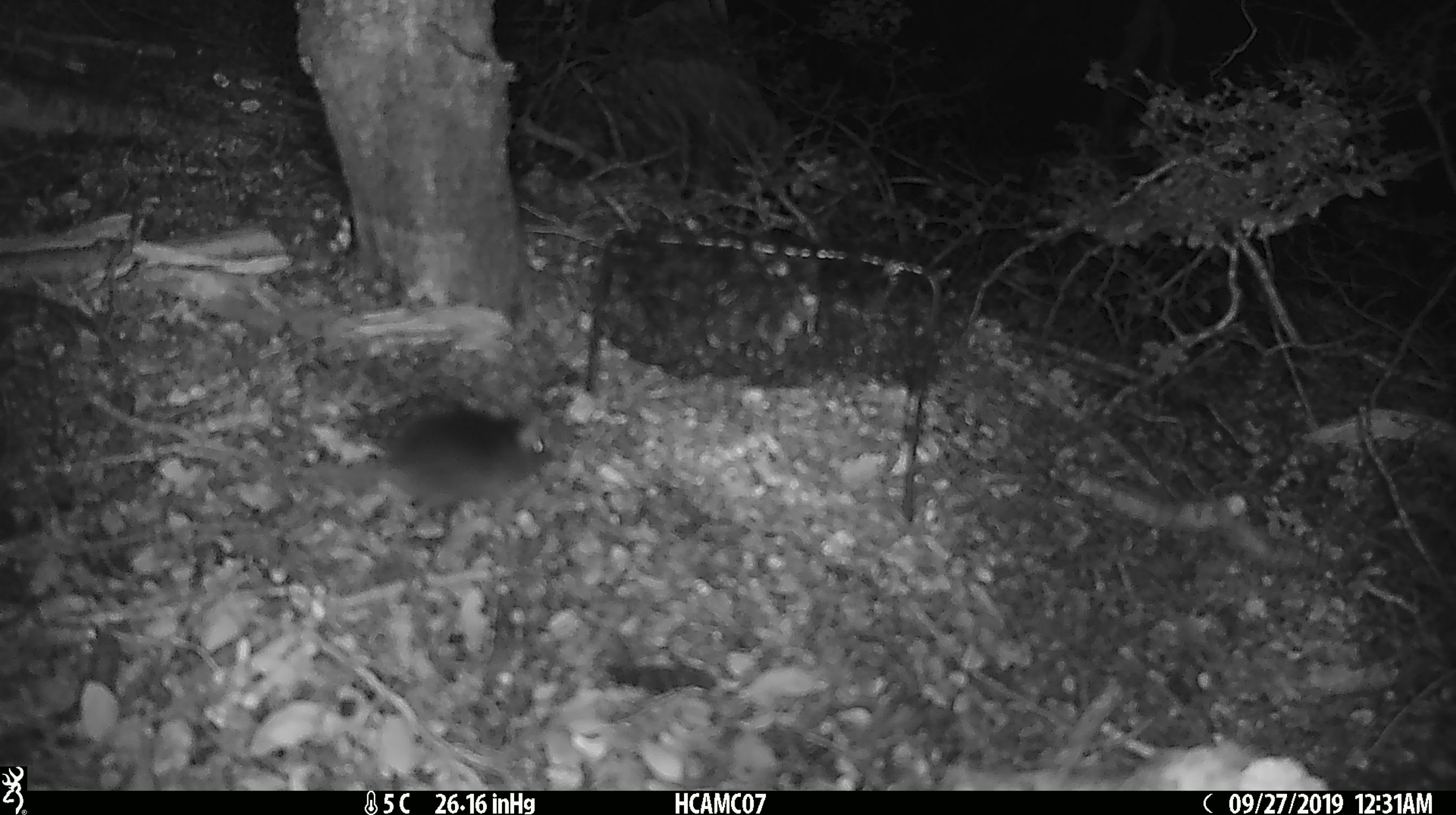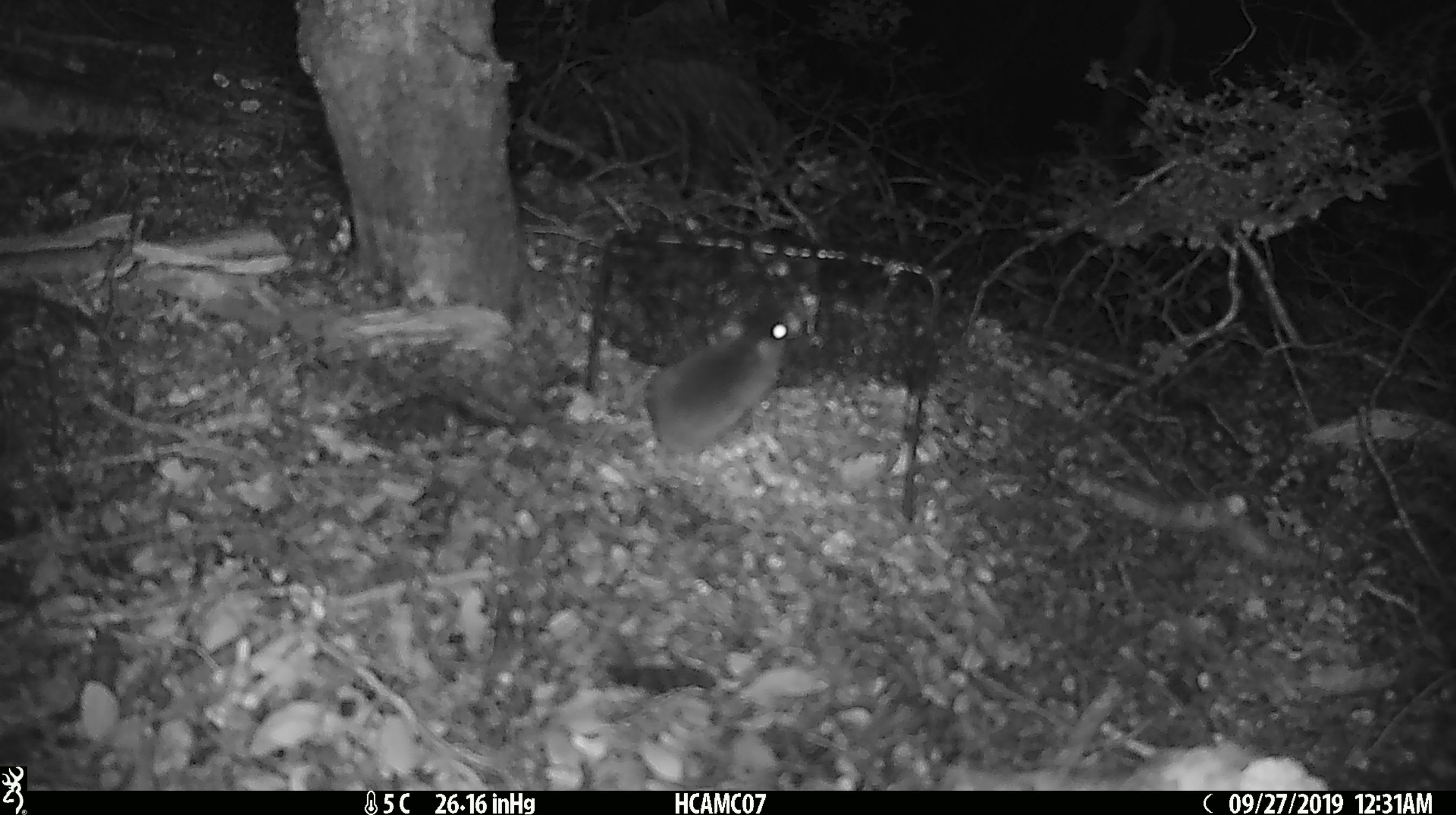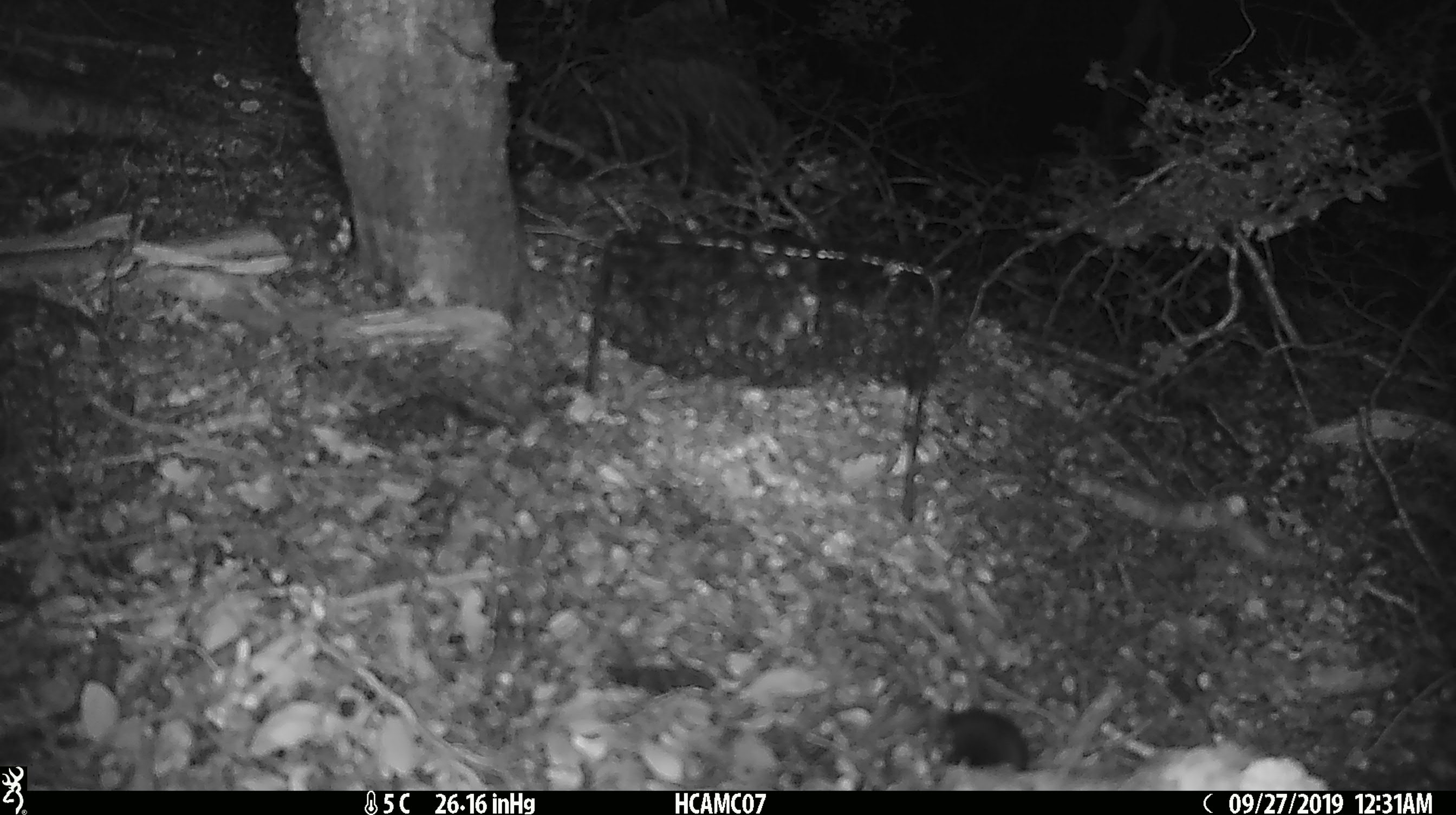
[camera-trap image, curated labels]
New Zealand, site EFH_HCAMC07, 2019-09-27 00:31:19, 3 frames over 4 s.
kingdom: Animalia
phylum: Chordata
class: Mammalia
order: Rodentia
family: Muridae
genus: Mus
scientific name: Mus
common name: mouse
Mouse (Mus).